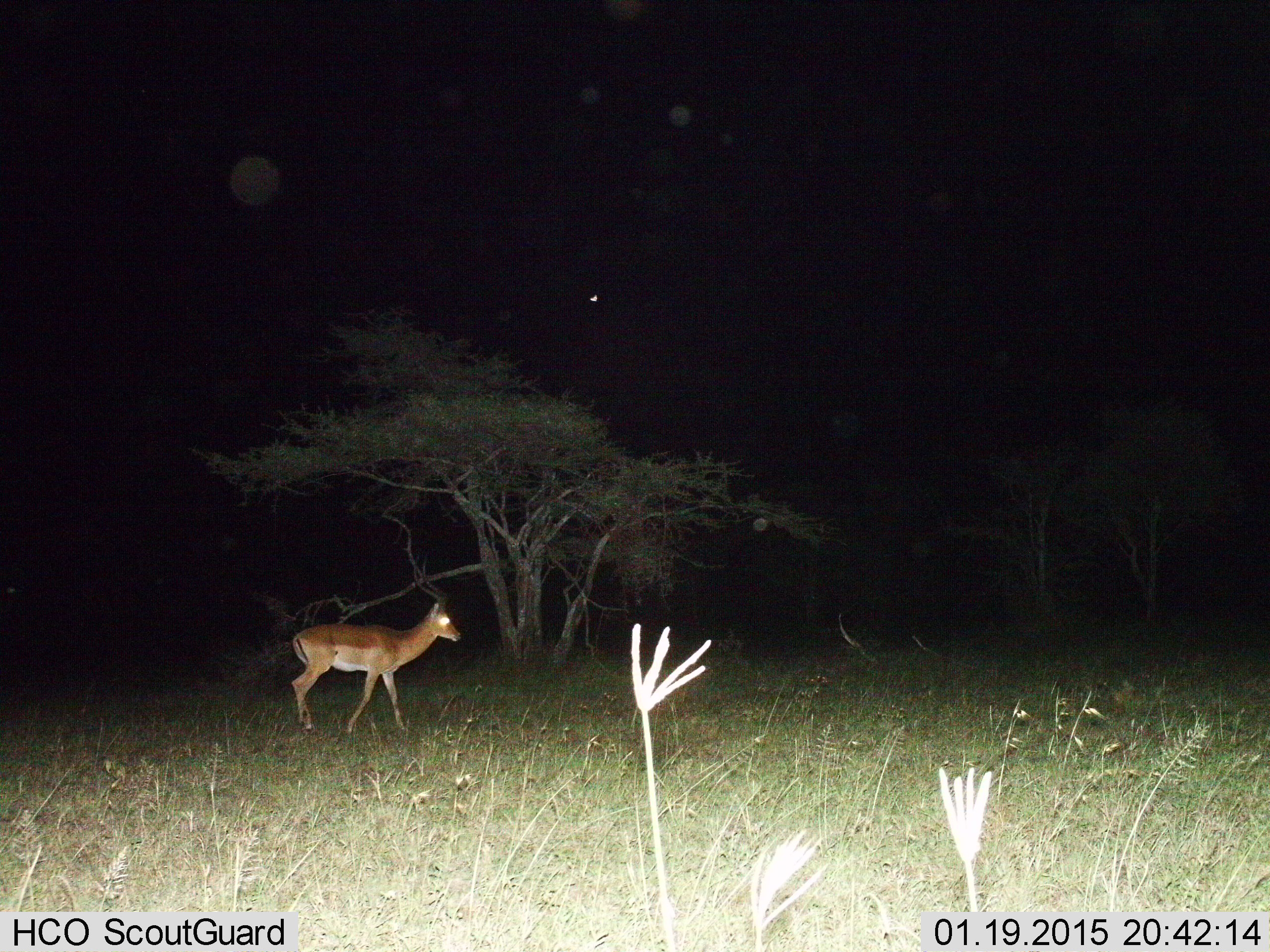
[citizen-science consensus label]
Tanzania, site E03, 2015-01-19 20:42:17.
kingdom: Animalia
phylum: Chordata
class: Mammalia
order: Artiodactyla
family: Bovidae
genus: Aepyceros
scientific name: Aepyceros melampus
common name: impala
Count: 1.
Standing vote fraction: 10%.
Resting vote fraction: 0%.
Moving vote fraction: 90%.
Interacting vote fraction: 0%.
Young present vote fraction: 0%.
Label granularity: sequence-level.